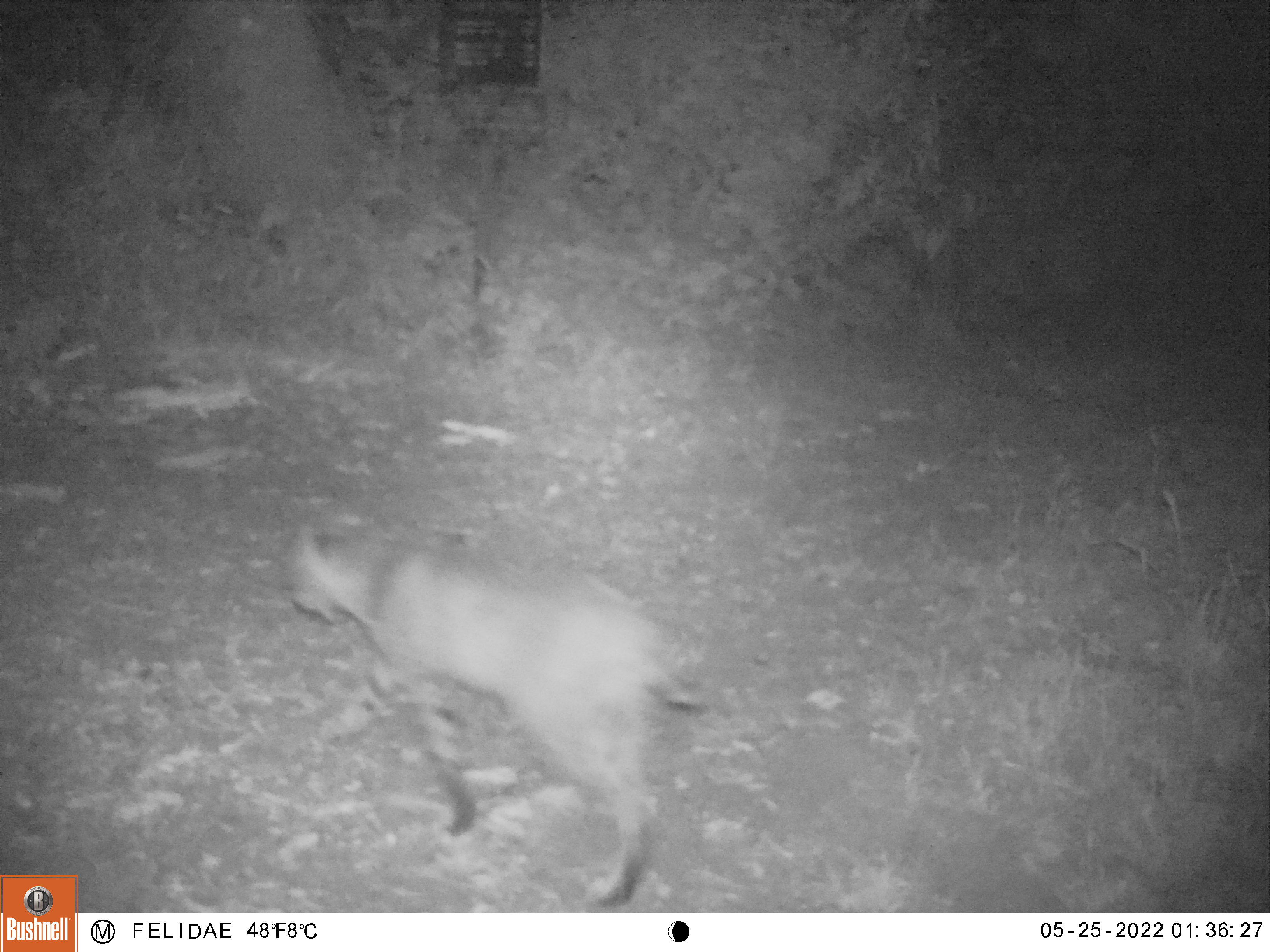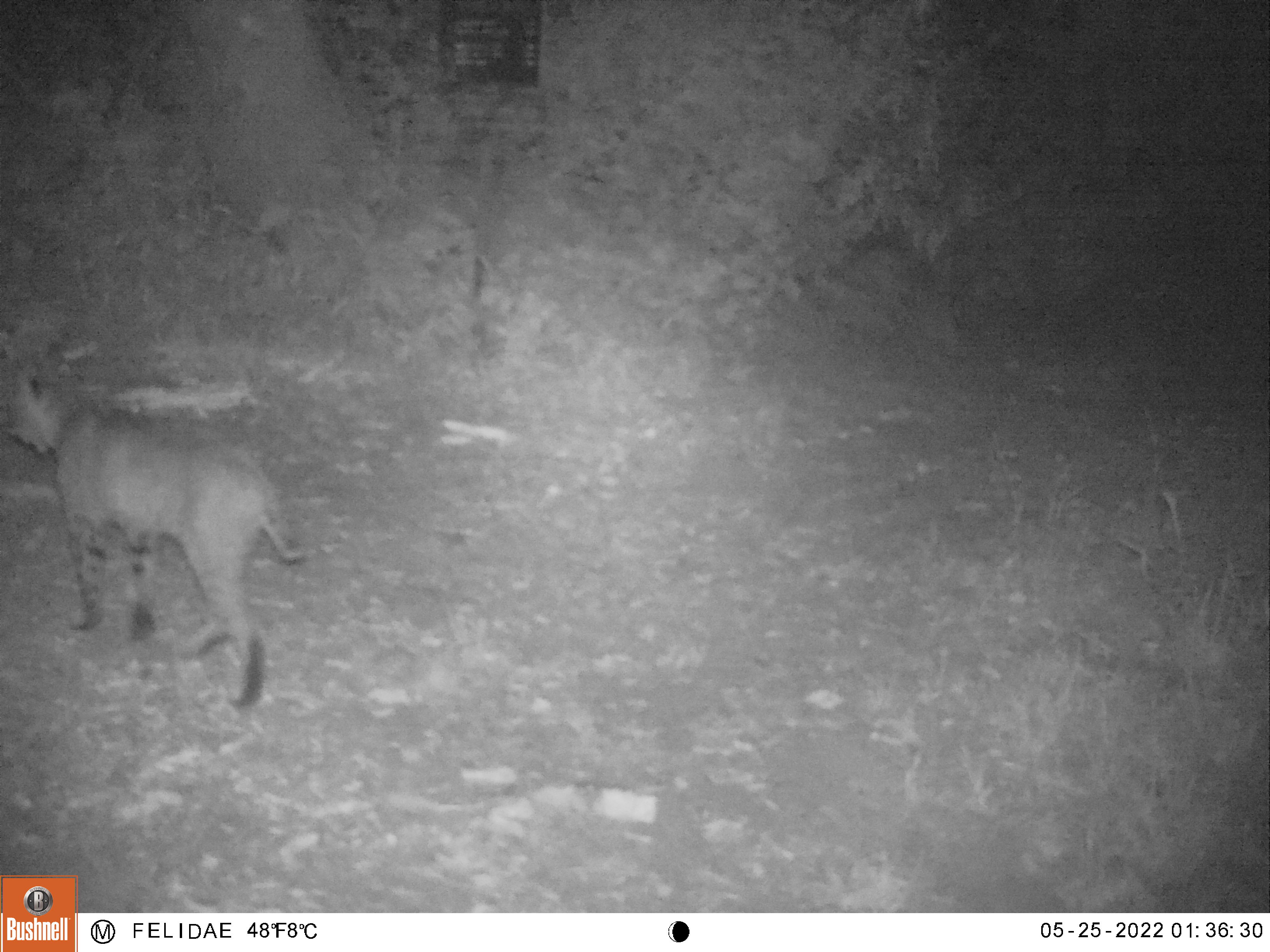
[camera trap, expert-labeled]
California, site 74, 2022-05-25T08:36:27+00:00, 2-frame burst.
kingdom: Animalia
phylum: Chordata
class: Mammalia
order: Carnivora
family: Felidae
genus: Lynx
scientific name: Lynx rufus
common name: bobcat